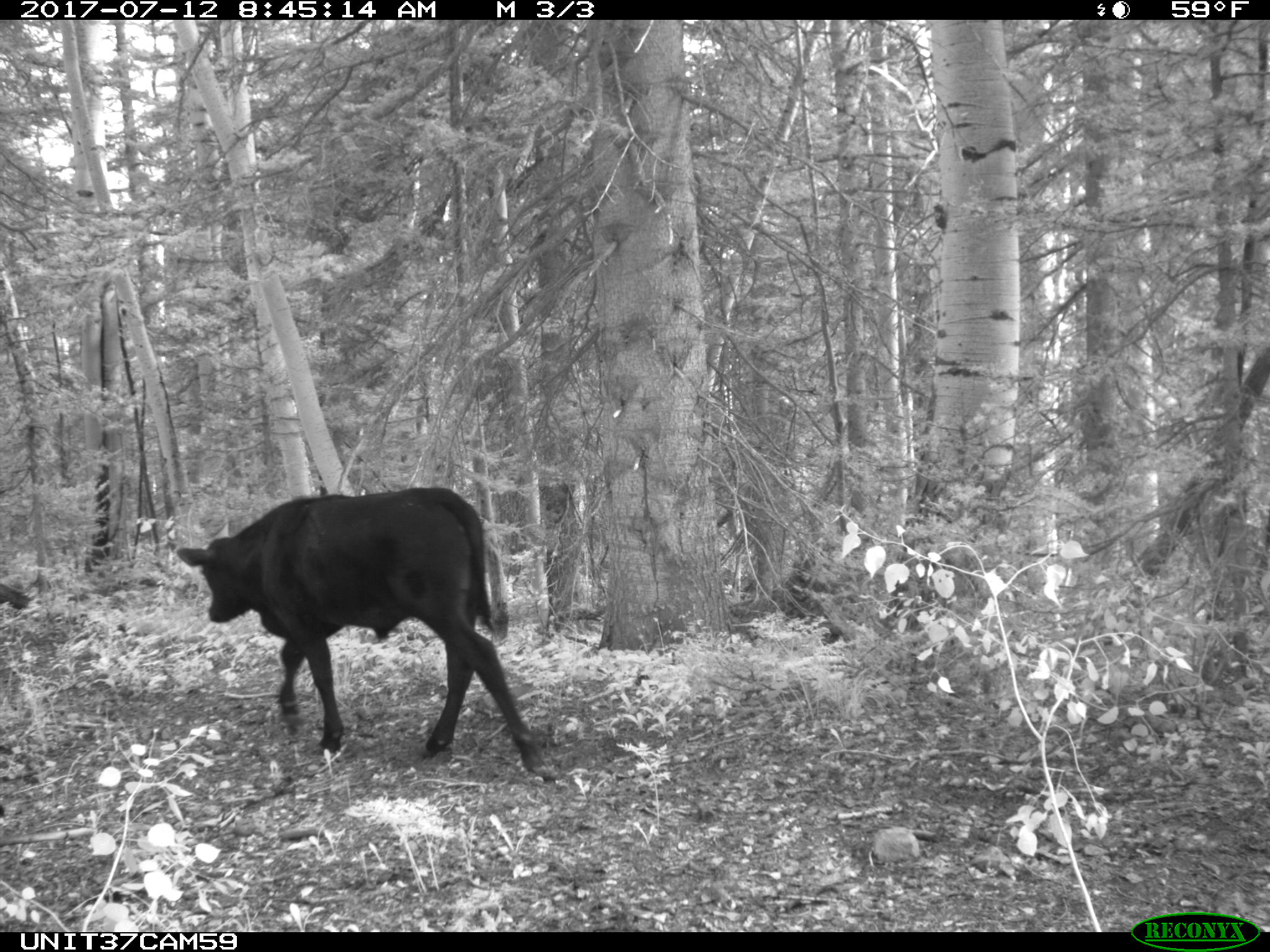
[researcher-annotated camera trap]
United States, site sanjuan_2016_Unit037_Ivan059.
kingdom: Animalia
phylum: Chordata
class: Mammalia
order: Artiodactyla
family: Bovidae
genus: Bos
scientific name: Bos taurus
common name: domestic cow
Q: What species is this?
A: Bos taurus (domestic cow).